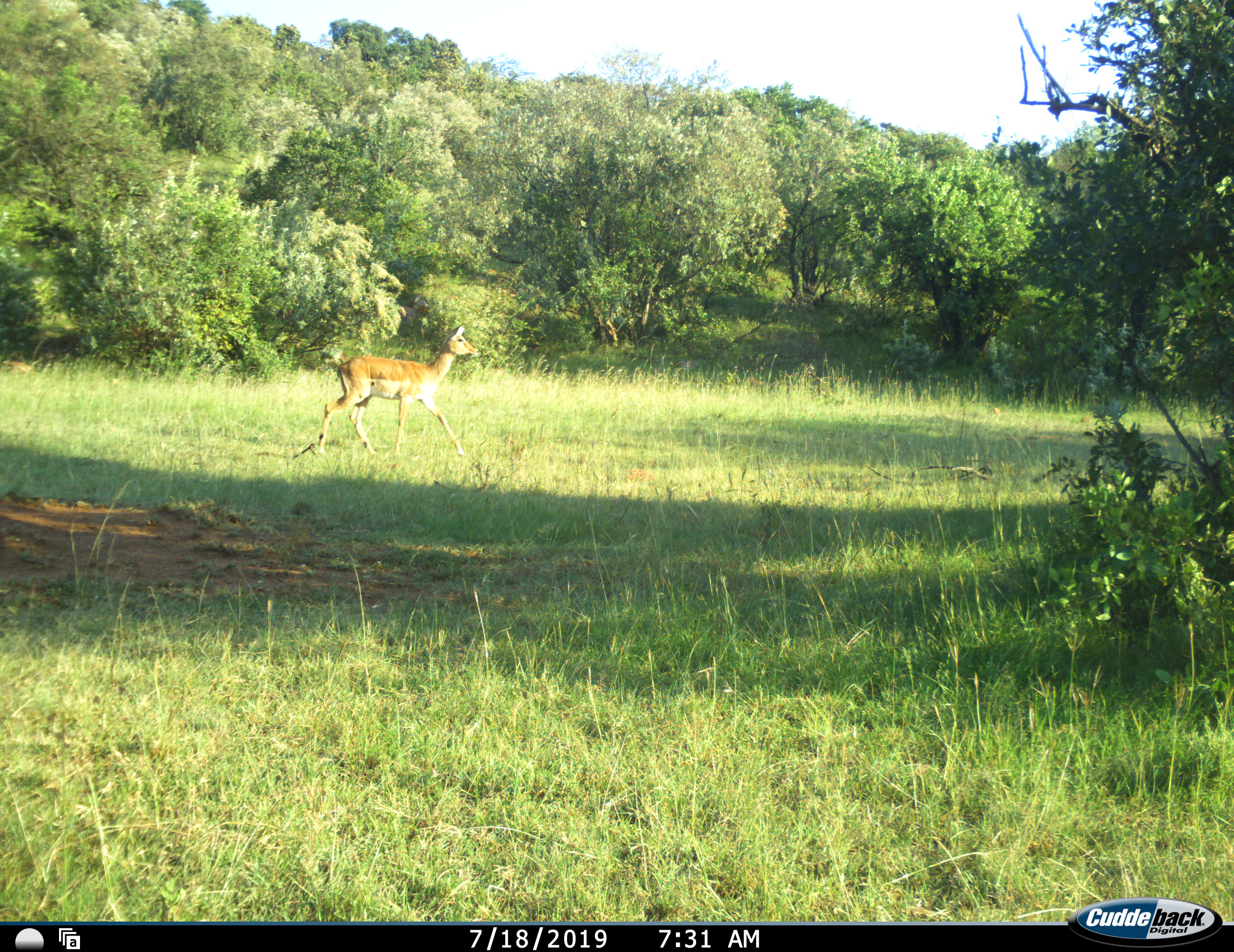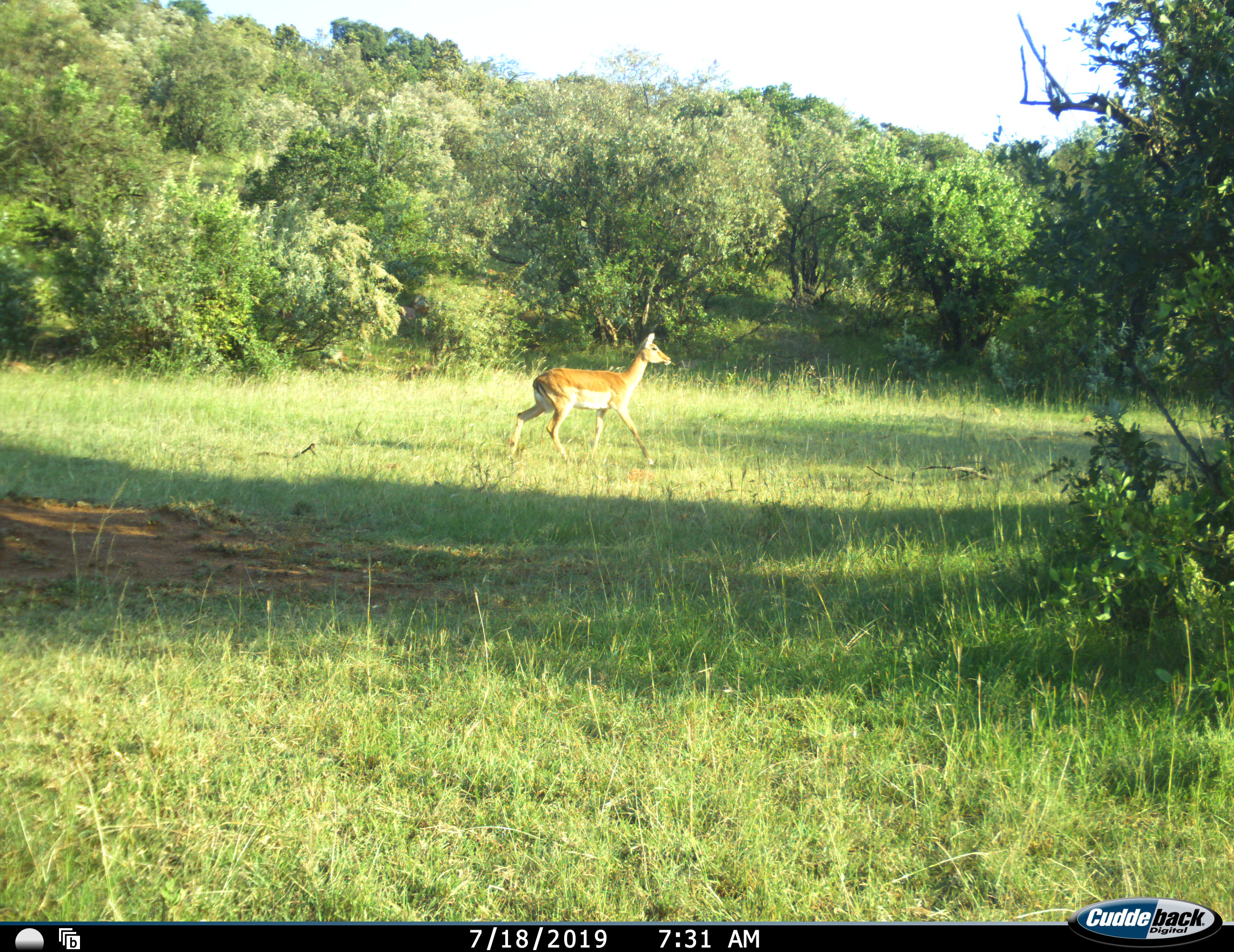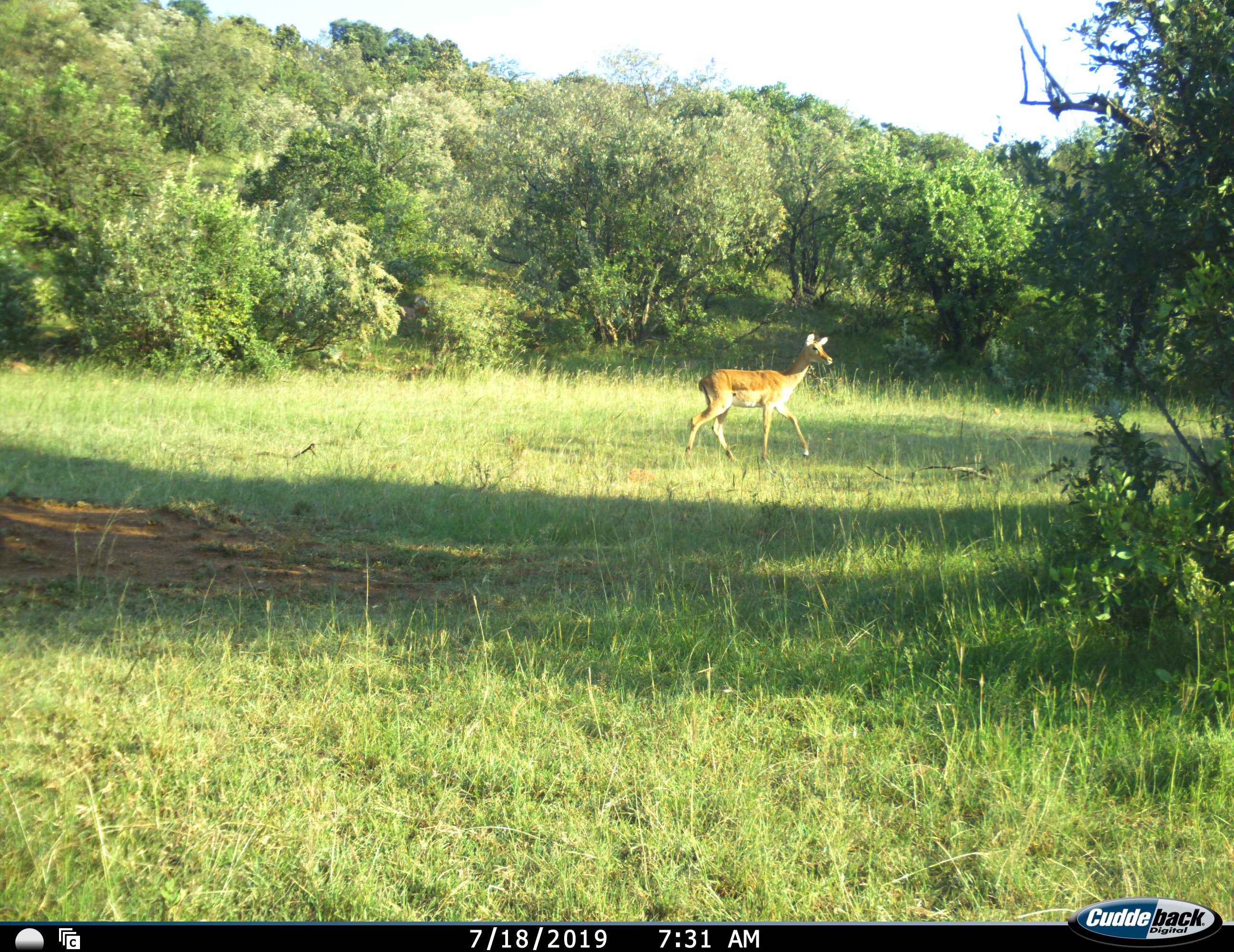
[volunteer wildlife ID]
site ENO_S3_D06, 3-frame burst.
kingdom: Animalia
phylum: Chordata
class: Mammalia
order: Artiodactyla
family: Bovidae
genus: Aepyceros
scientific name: Aepyceros melampus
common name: impala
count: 1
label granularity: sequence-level